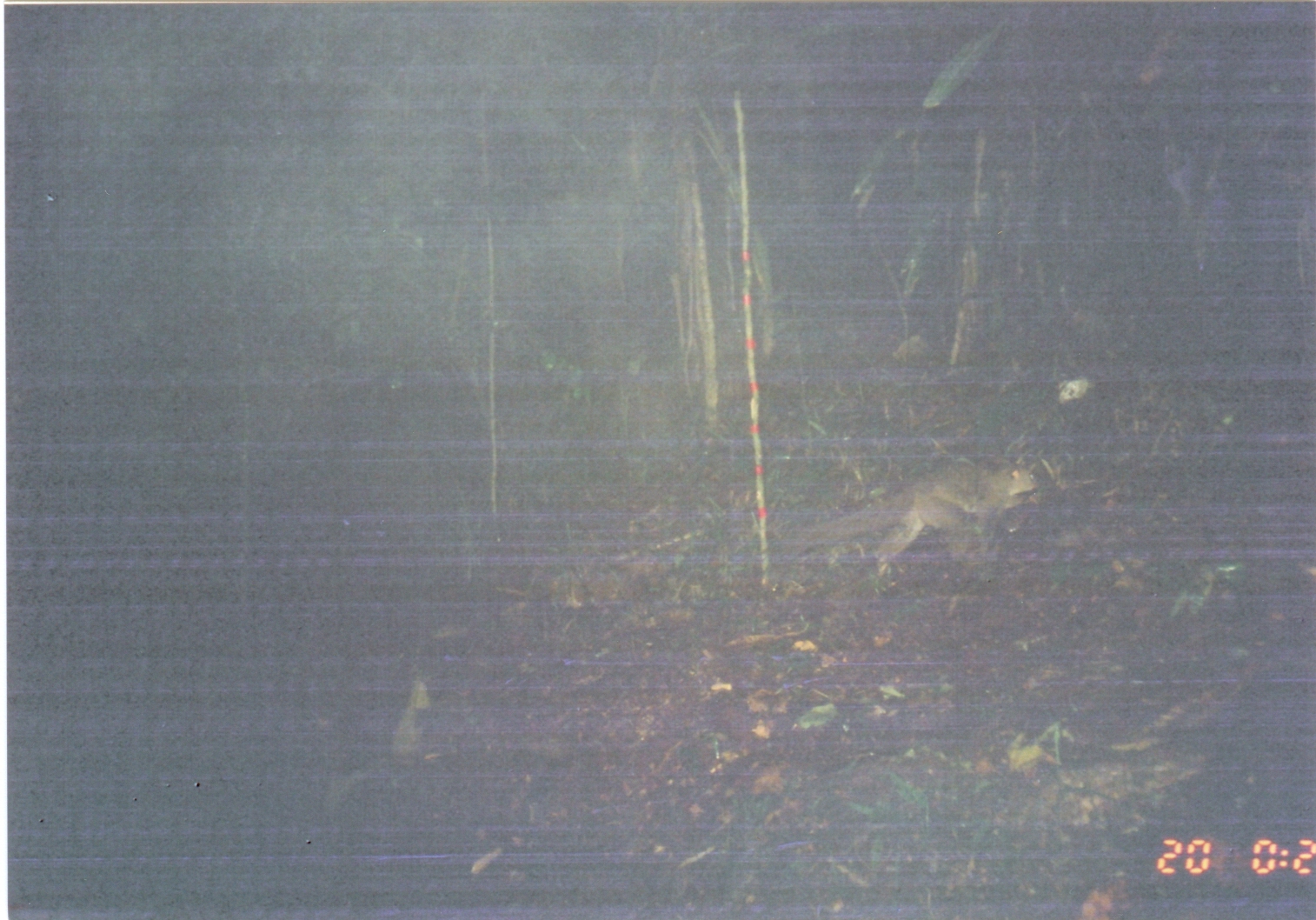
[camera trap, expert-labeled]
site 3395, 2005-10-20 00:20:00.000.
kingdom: Animalia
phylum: Chordata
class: Mammalia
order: Primates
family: Galagidae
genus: Otolemur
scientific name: Otolemur garnettii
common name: small-eared greater galago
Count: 1.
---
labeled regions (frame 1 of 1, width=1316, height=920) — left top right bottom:
otolemur garnettii: 776 456 1042 571